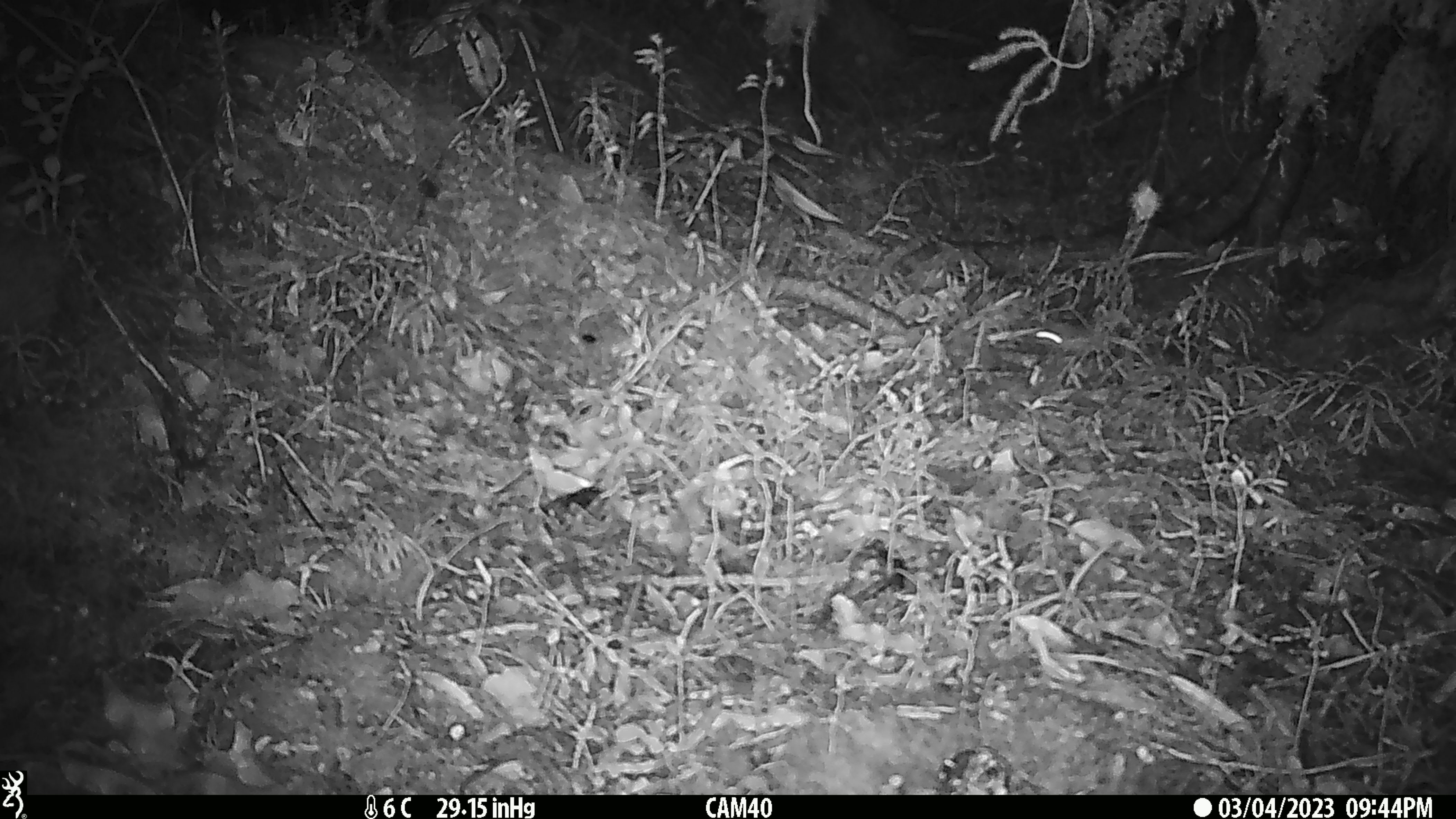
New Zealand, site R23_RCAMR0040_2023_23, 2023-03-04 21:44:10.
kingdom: Animalia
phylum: Chordata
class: Mammalia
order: Rodentia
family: Muridae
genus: Mus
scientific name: Mus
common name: mouse